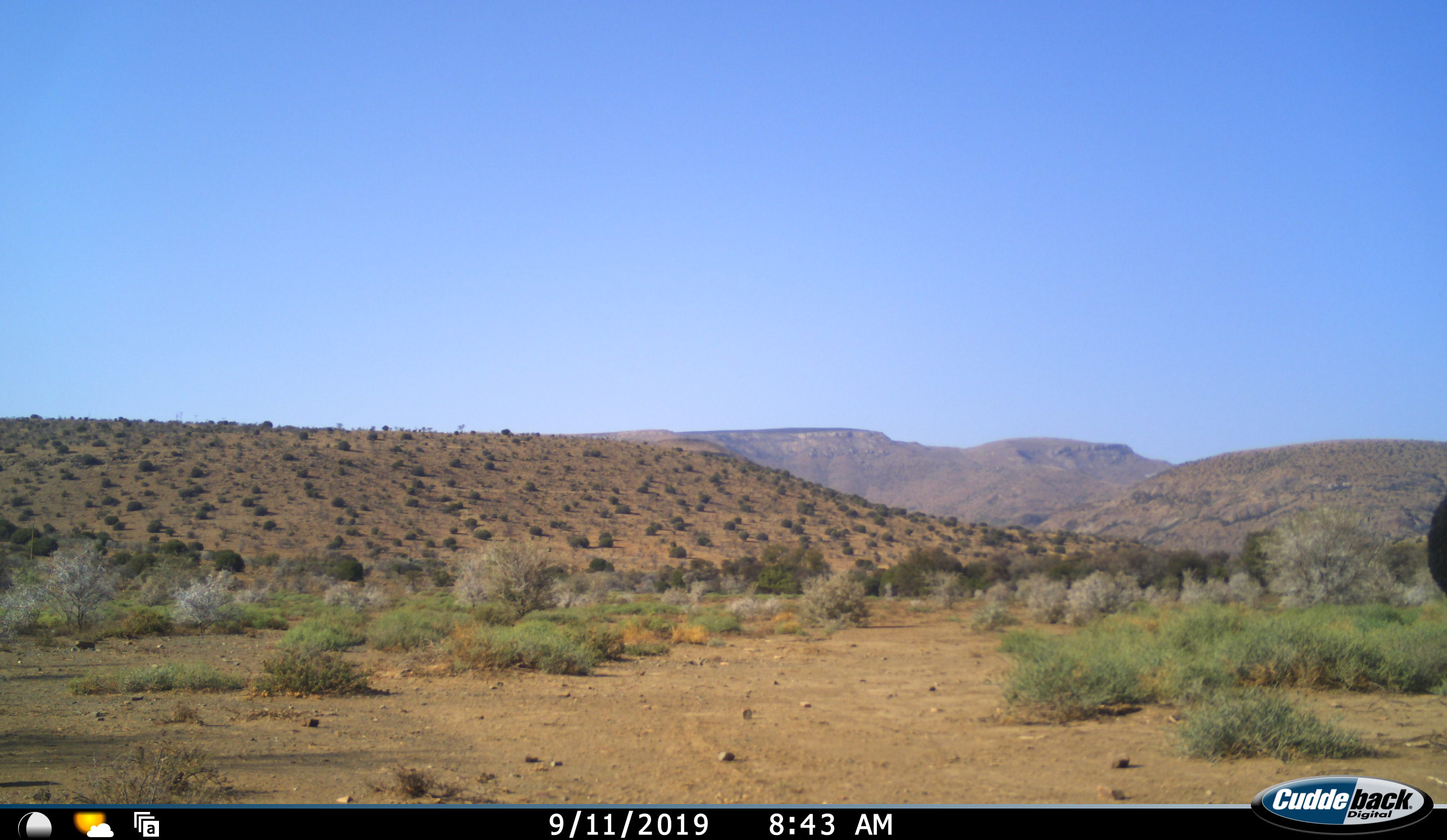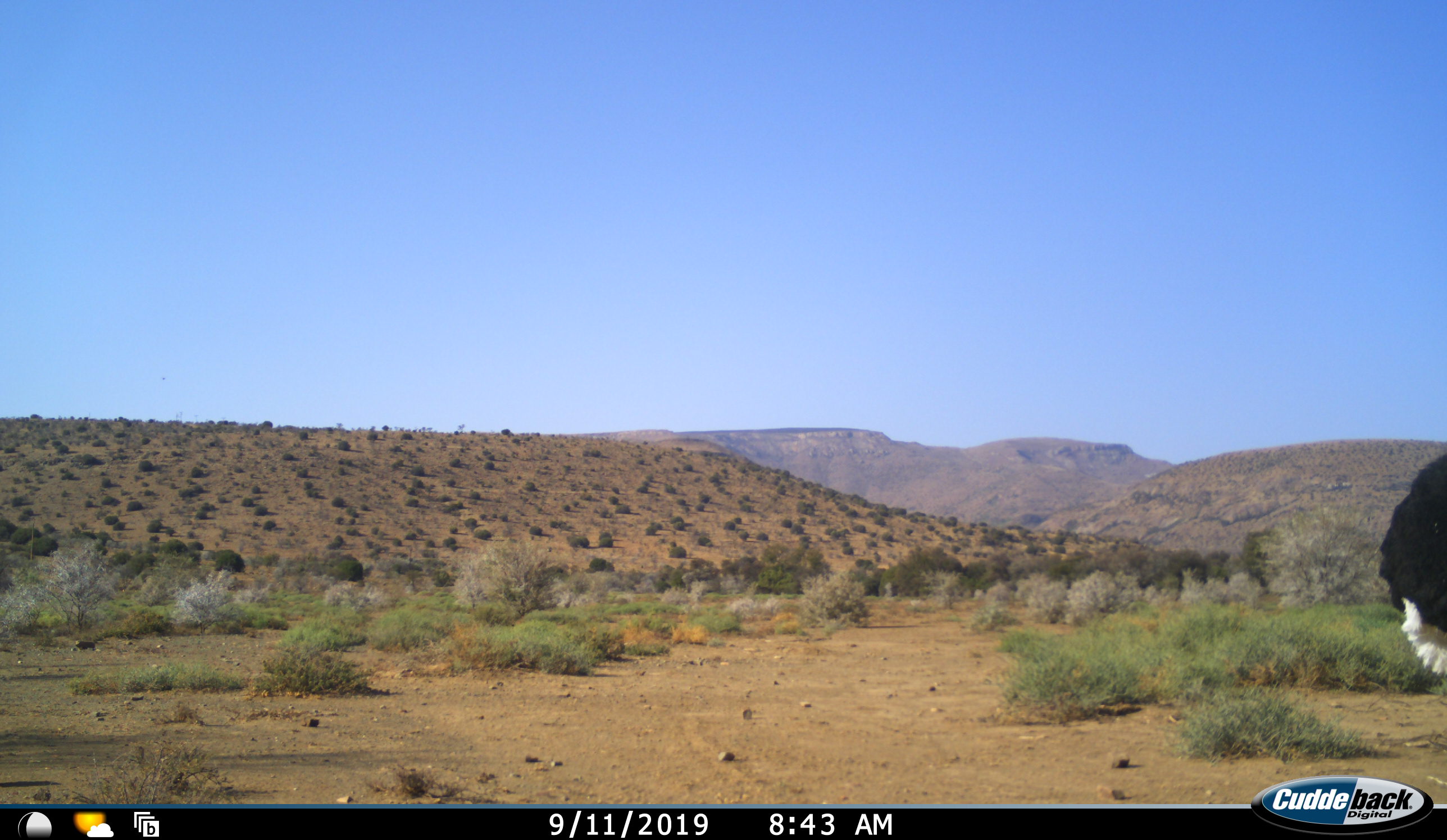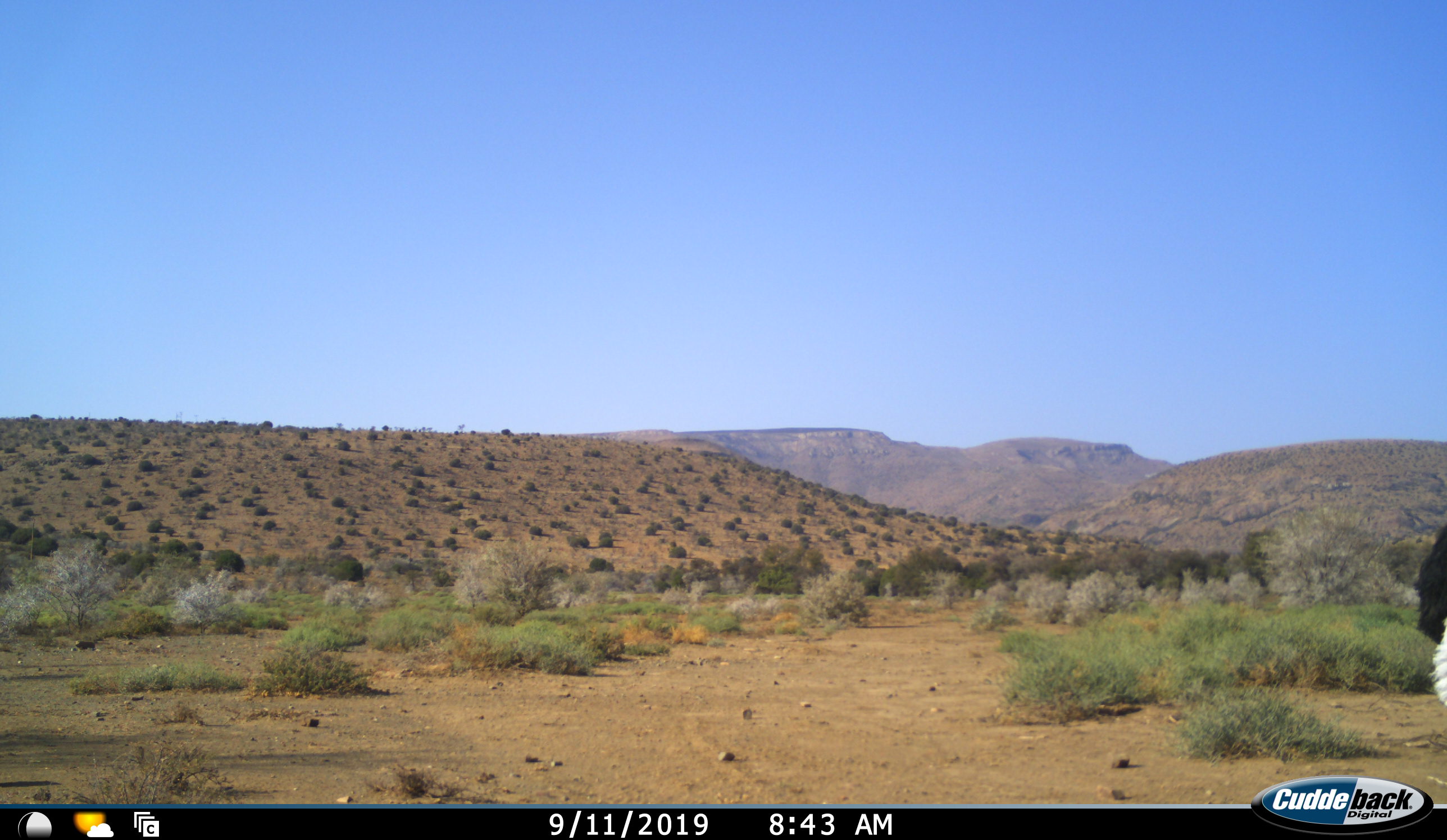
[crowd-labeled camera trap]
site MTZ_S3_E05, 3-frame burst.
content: unidentified animal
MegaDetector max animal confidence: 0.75